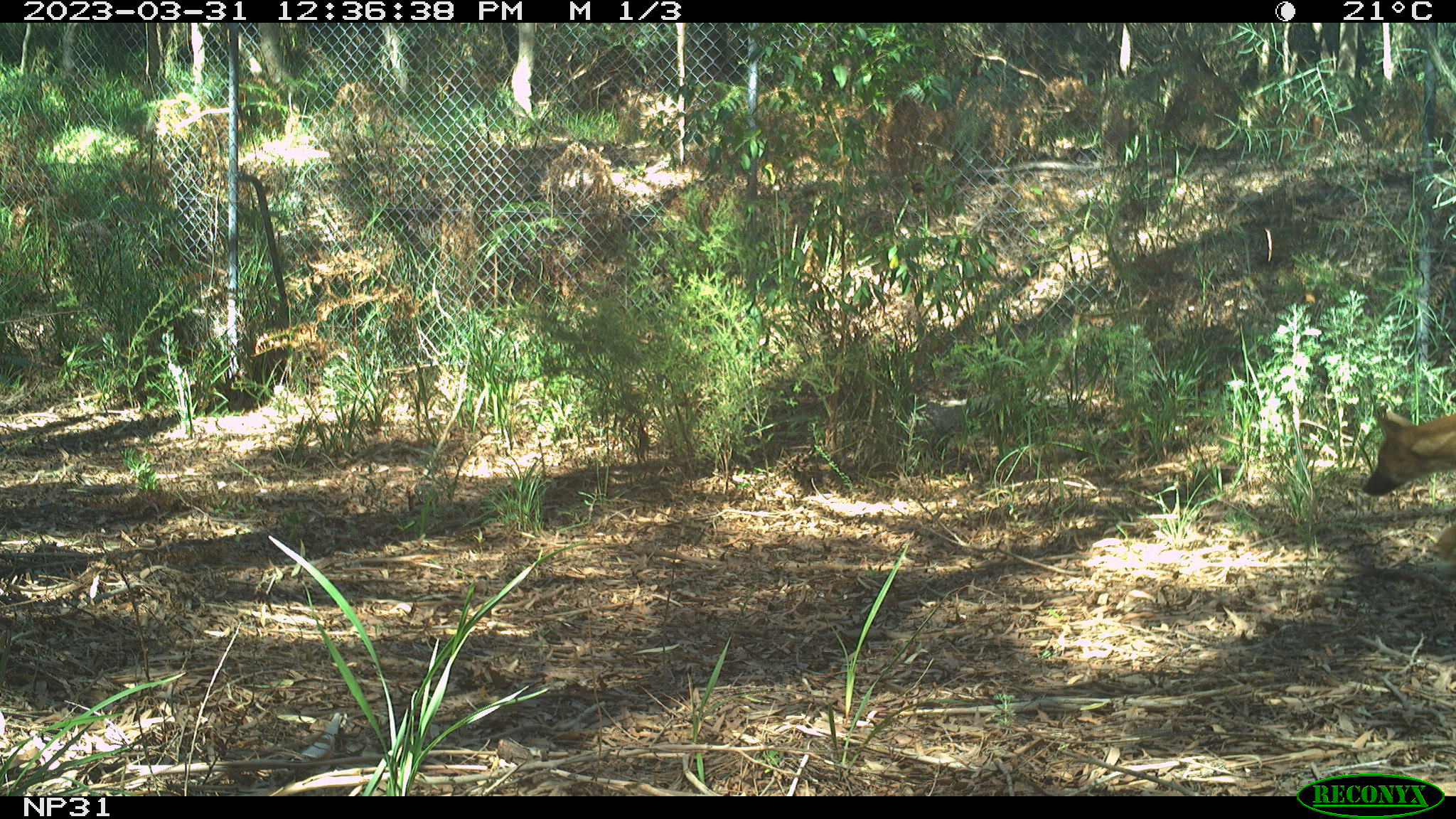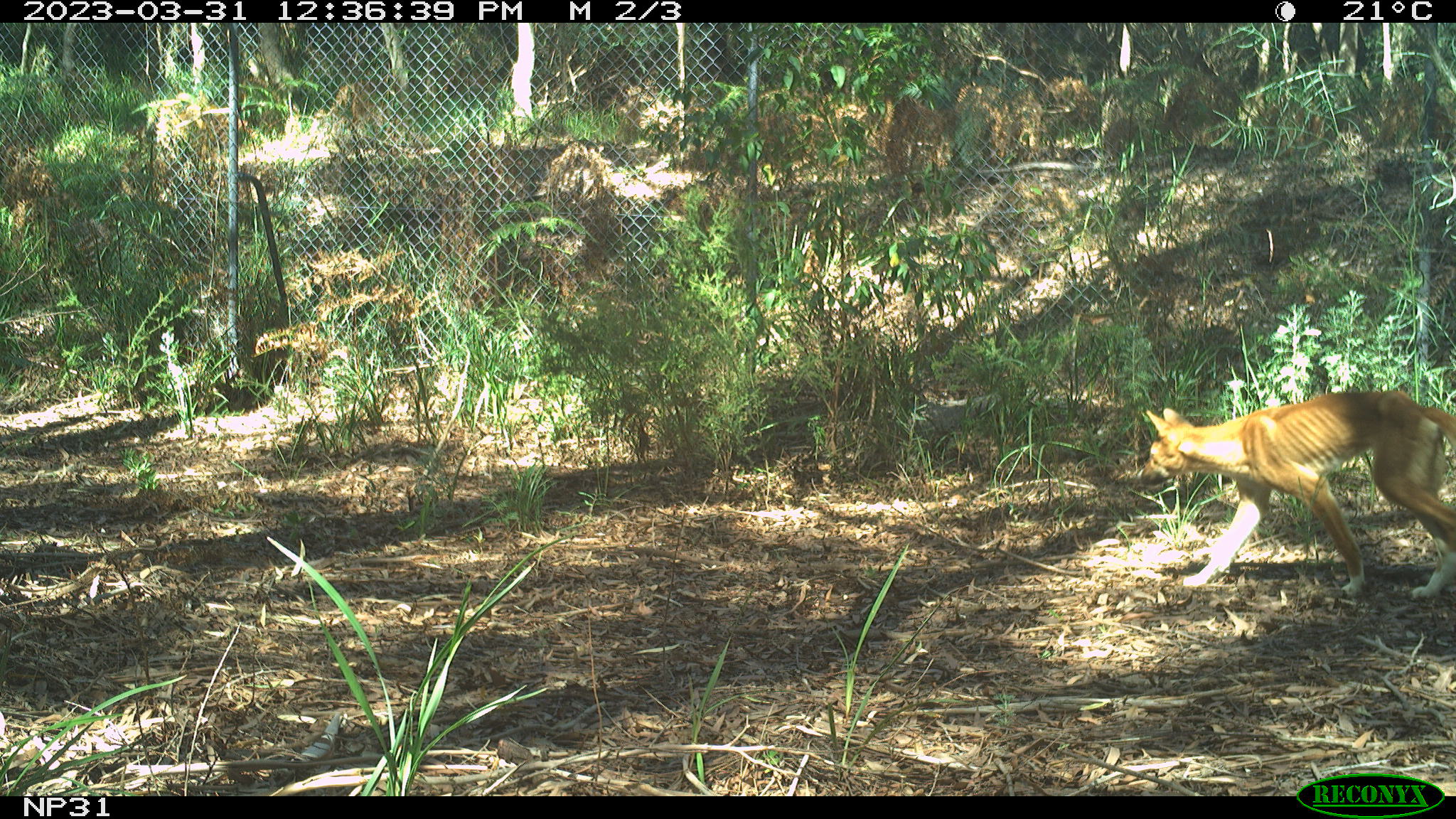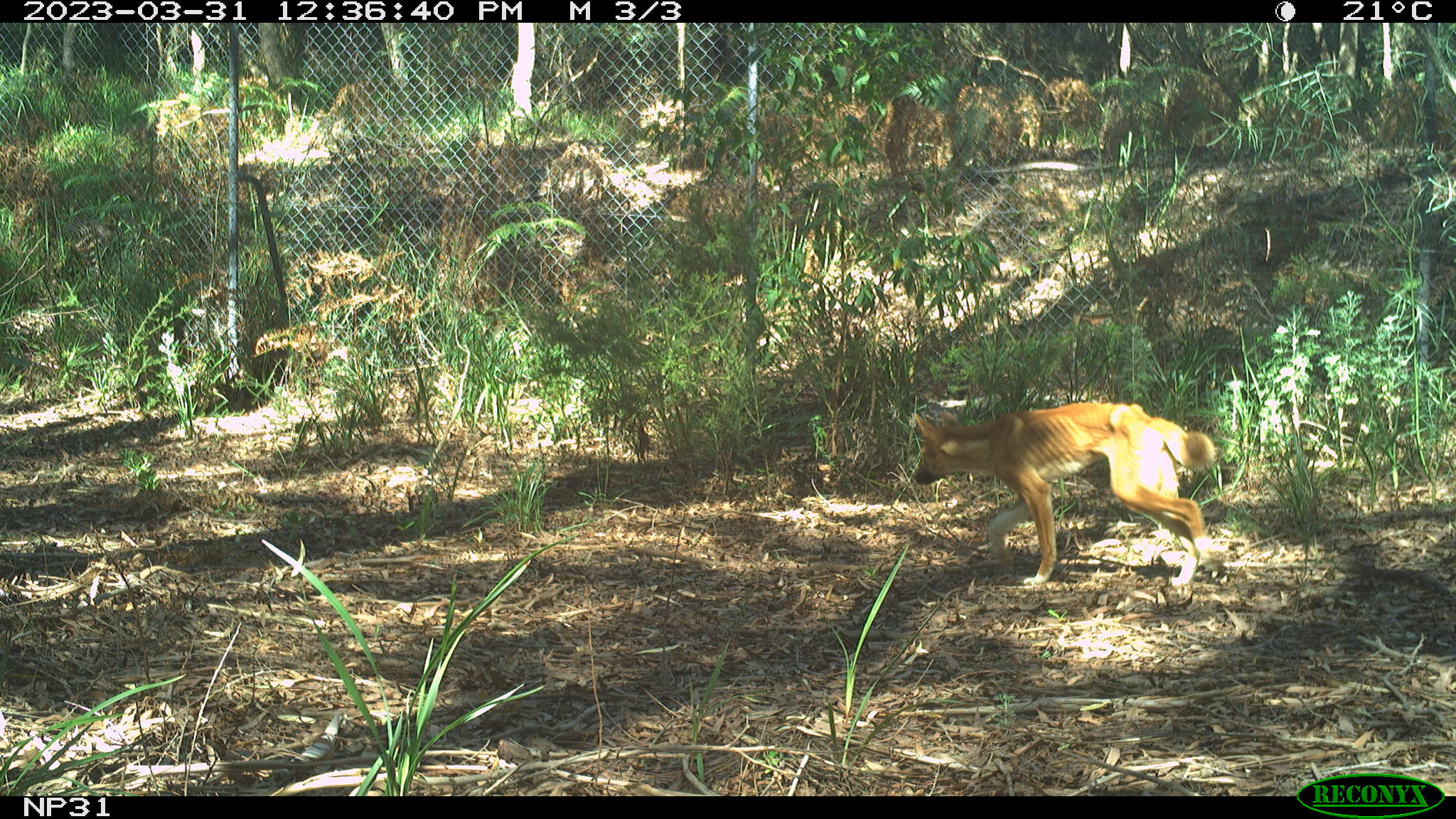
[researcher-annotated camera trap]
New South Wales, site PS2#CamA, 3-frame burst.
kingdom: Animalia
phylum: Chordata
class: Mammalia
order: Carnivora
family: Canidae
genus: Canis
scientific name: Canis familiaris dingo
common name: dingo